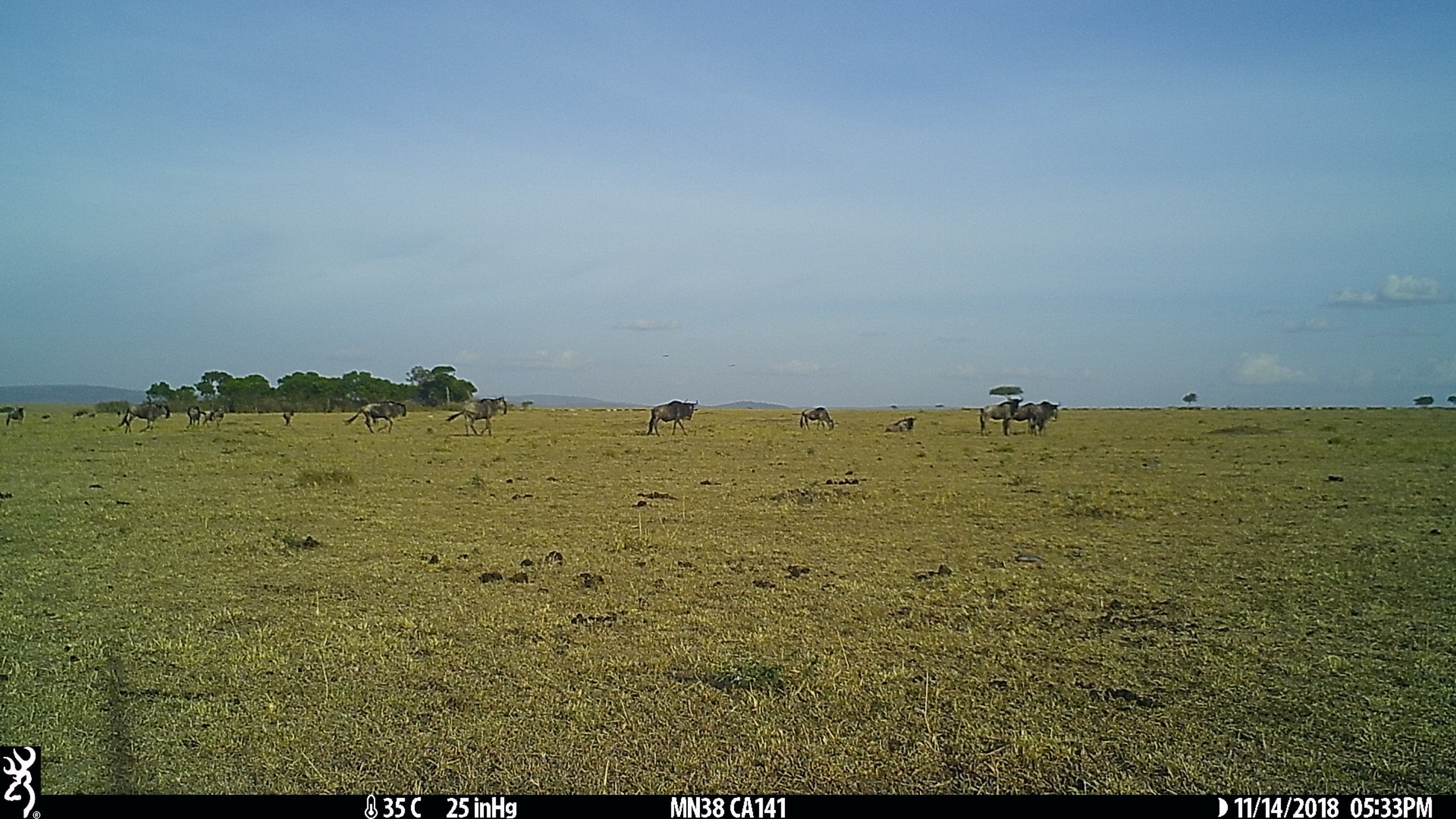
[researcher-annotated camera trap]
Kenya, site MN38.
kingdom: Animalia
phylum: Chordata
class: Mammalia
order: Artiodactyla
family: Bovidae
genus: Connochaetes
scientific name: Connochaetes taurinus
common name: blue wildebeest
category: wildebeest